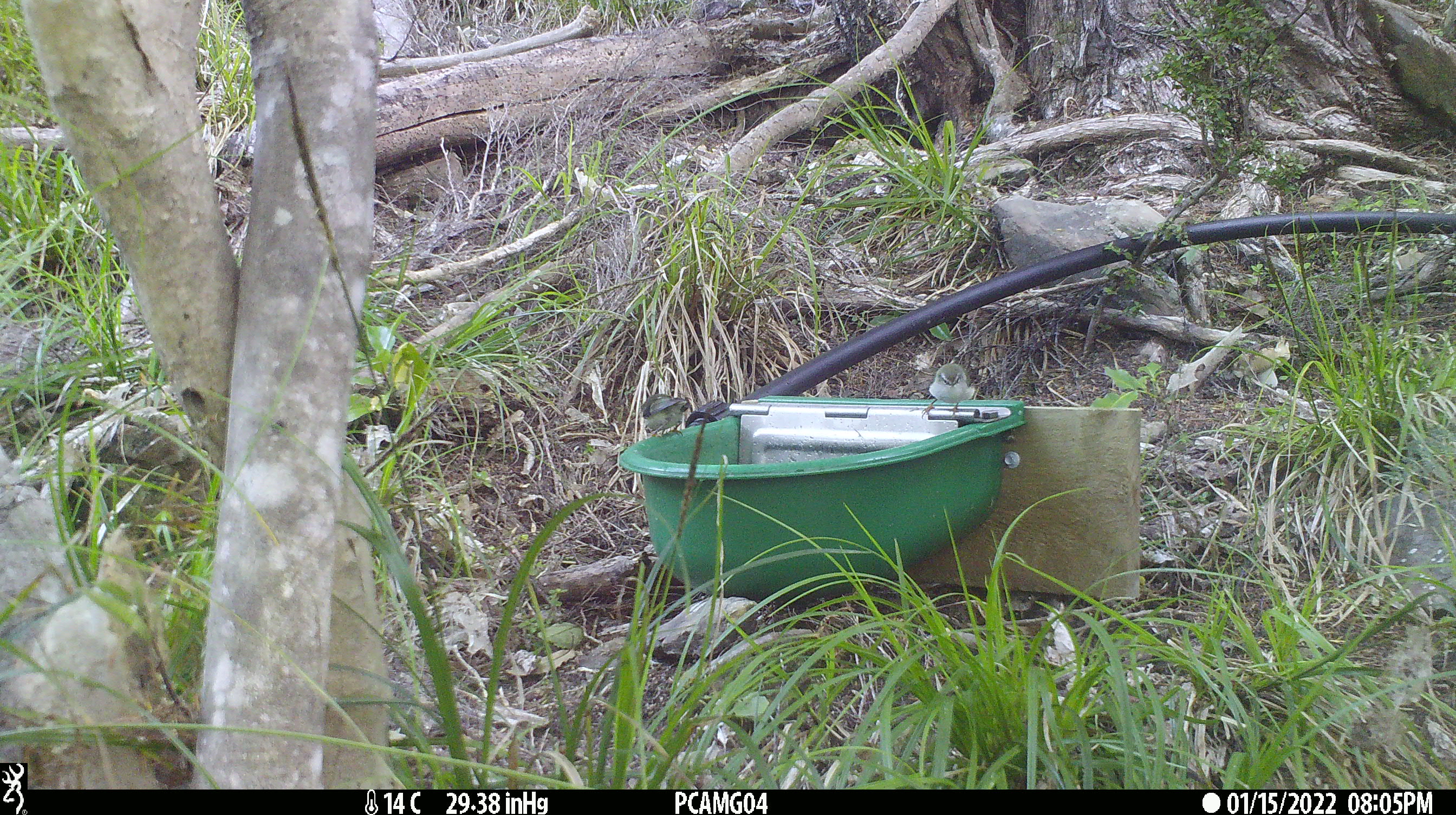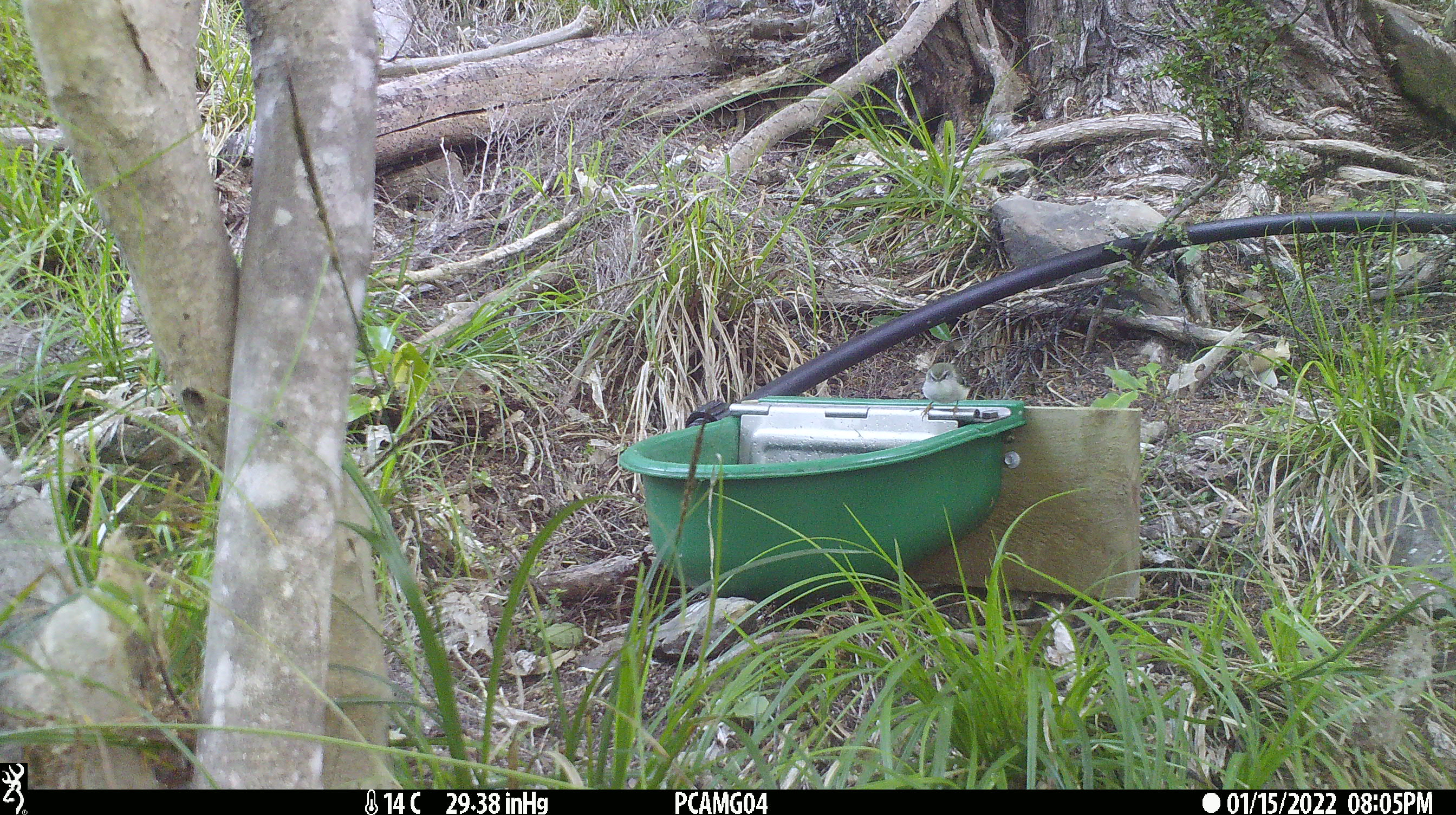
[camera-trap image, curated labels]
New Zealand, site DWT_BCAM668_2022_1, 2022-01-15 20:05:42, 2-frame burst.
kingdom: Animalia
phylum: Chordata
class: Aves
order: Passeriformes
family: Acanthisittidae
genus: Acanthisitta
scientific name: Acanthisitta chloris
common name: rifleman